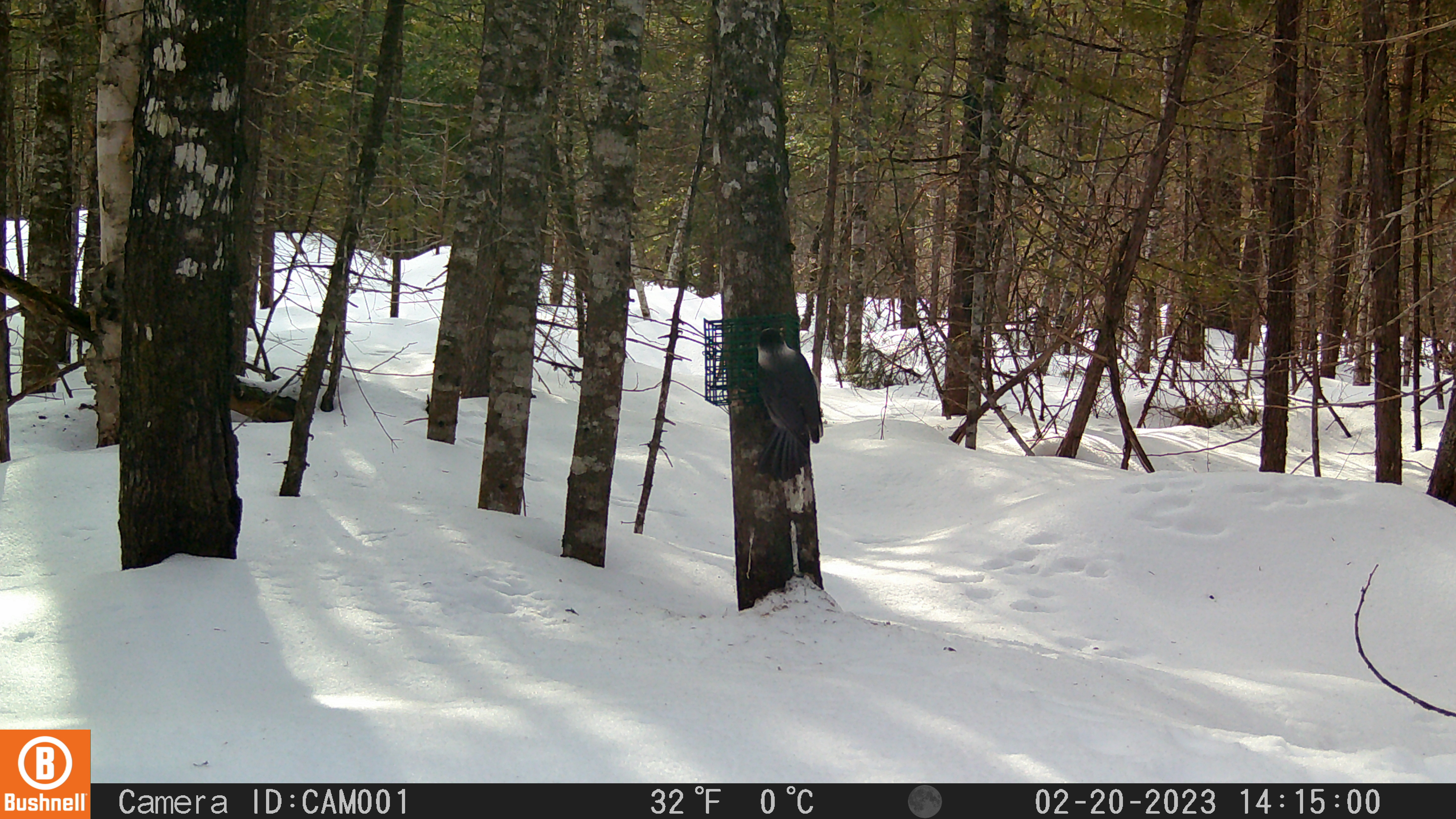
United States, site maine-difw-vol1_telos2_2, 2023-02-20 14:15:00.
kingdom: Animalia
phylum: Chordata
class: Aves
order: Passeriformes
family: Corvidae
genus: Perisoreus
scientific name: Perisoreus canadensis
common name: canada jay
Canada jay (Perisoreus canadensis).